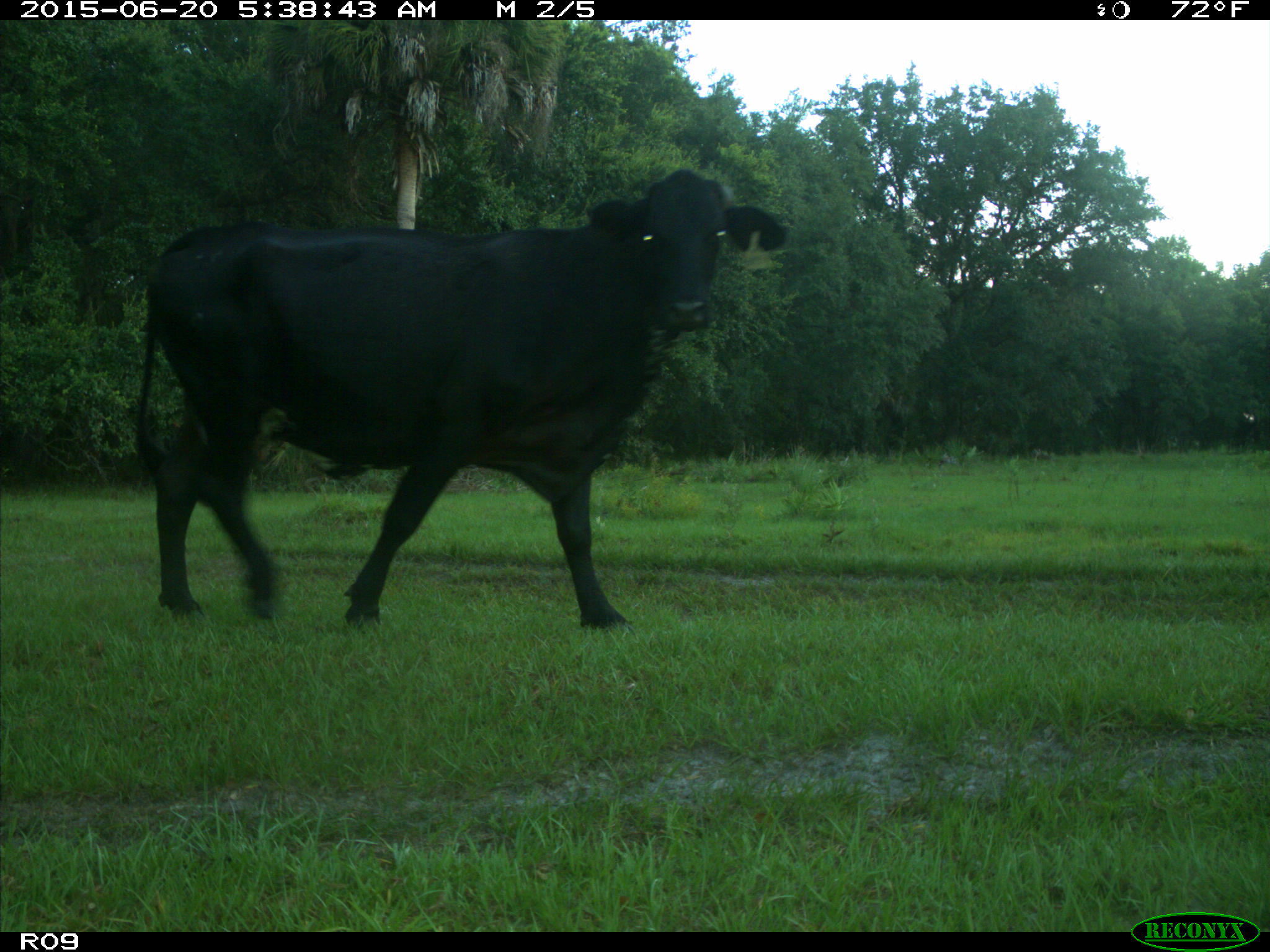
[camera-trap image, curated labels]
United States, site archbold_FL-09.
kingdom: Animalia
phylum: Chordata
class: Mammalia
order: Artiodactyla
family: Bovidae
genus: Bos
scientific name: Bos taurus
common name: domestic cow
Bos taurus (domestic cow).